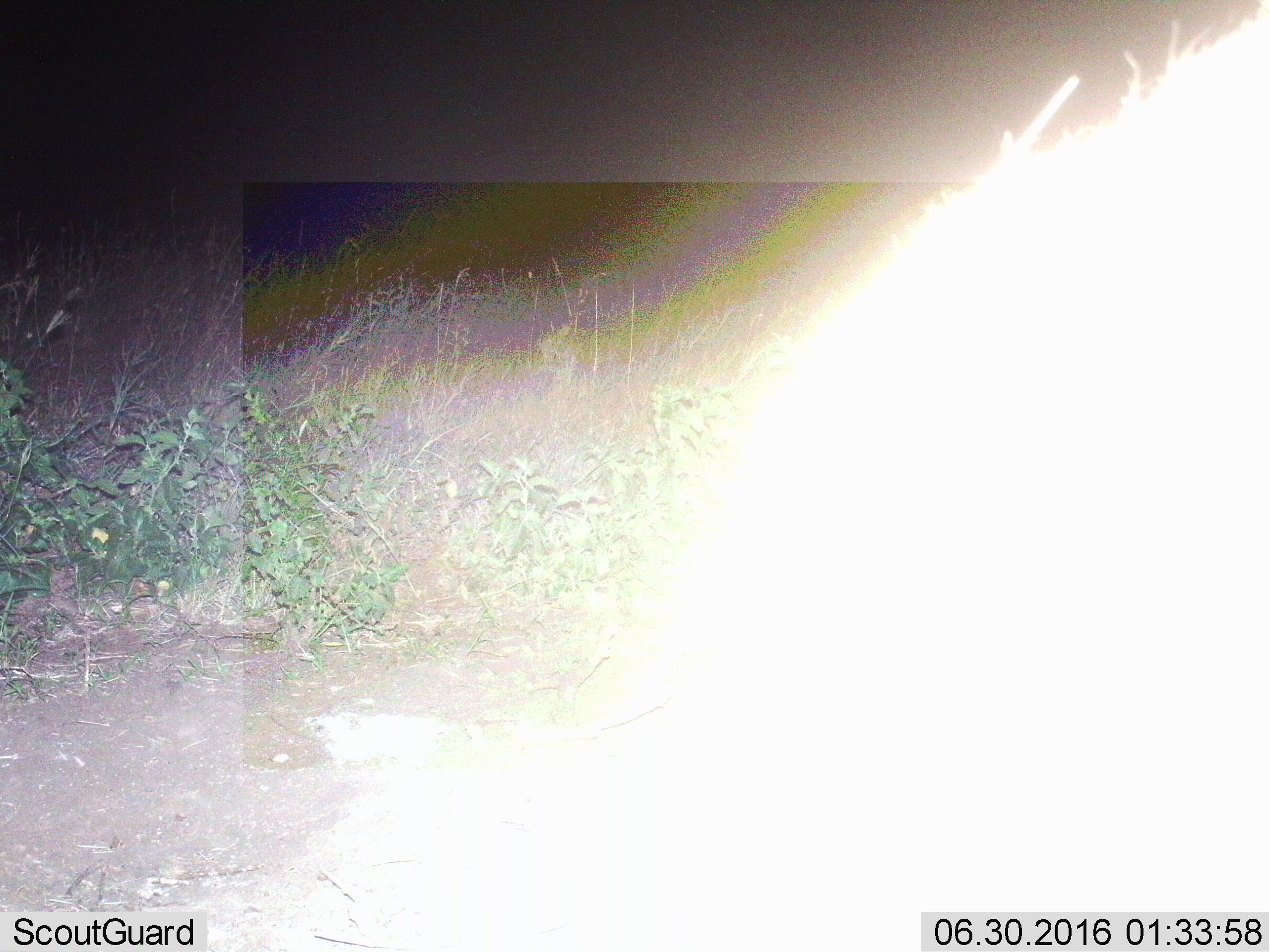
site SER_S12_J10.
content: unidentified animal